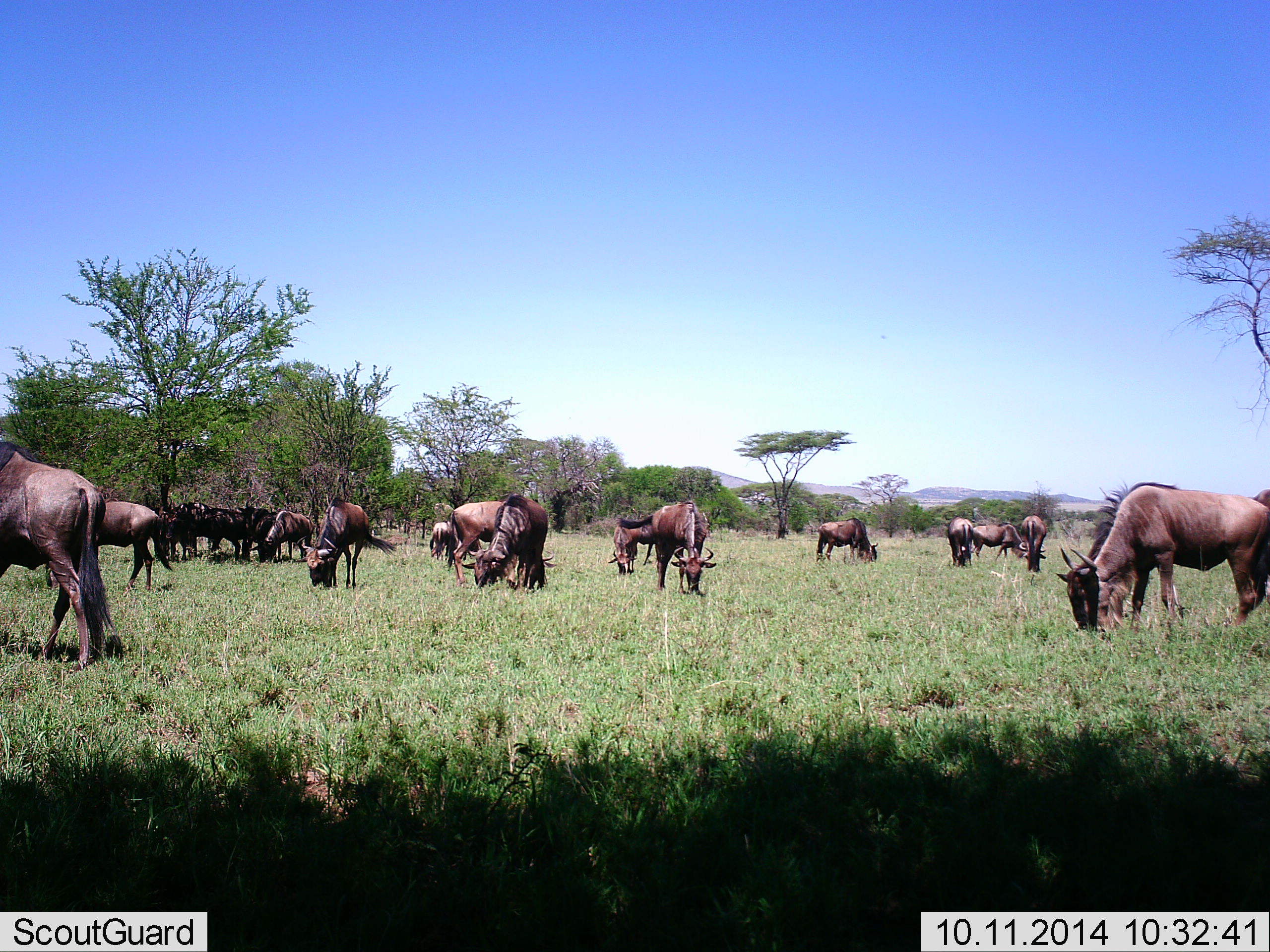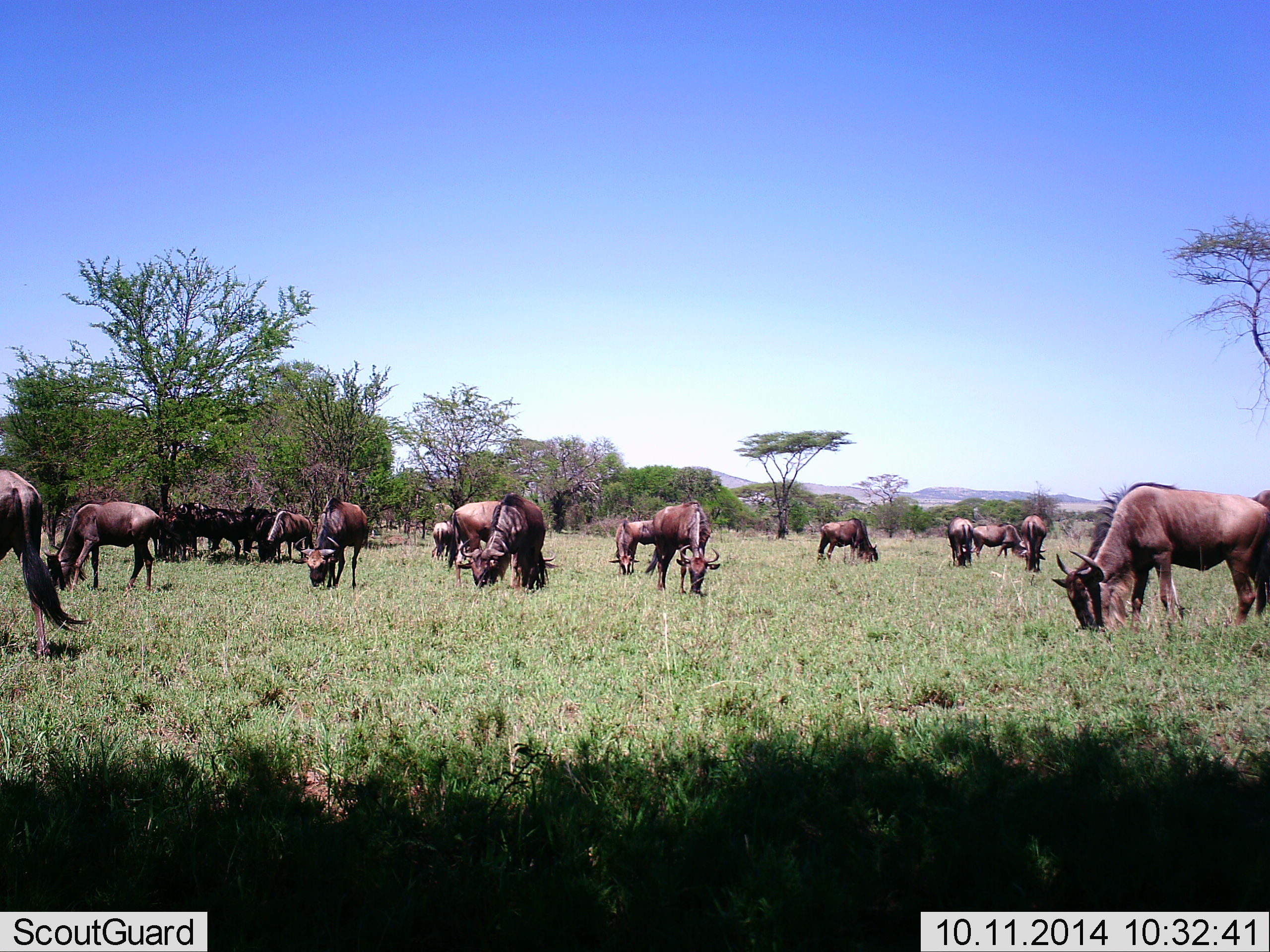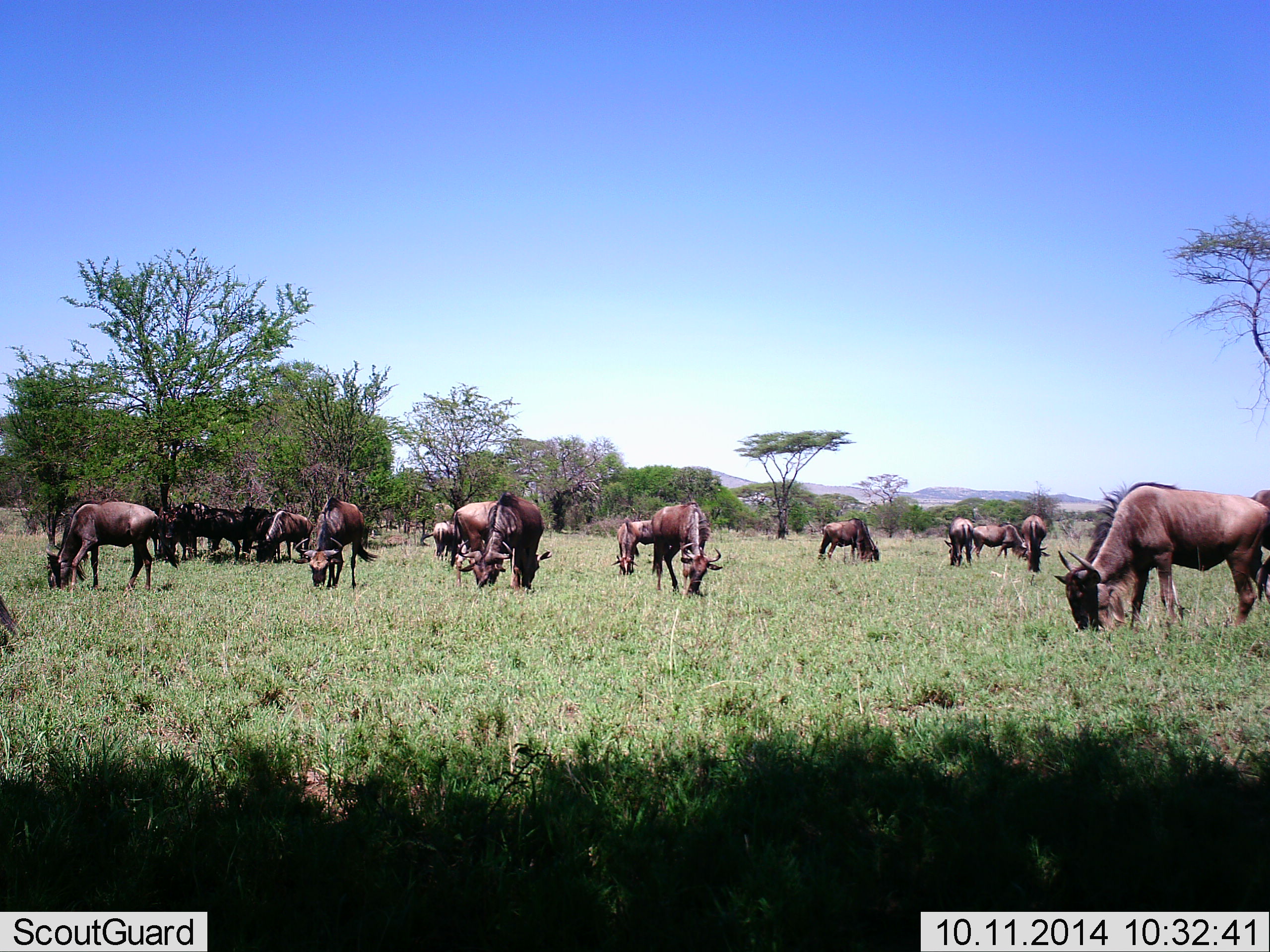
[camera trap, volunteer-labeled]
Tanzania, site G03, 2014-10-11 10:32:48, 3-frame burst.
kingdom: Animalia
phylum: Chordata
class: Mammalia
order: Artiodactyla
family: Bovidae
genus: Connochaetes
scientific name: Connochaetes taurinus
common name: blue wildebeest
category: wildebeest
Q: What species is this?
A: Wildebeest (blue wildebeest) (Connochaetes taurinus).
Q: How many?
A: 11-50.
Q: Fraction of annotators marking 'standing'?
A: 40%.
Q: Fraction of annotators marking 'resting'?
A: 0%.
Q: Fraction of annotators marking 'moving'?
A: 20%.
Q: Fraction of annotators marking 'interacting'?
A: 0%.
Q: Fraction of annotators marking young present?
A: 0%.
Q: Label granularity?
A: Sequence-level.